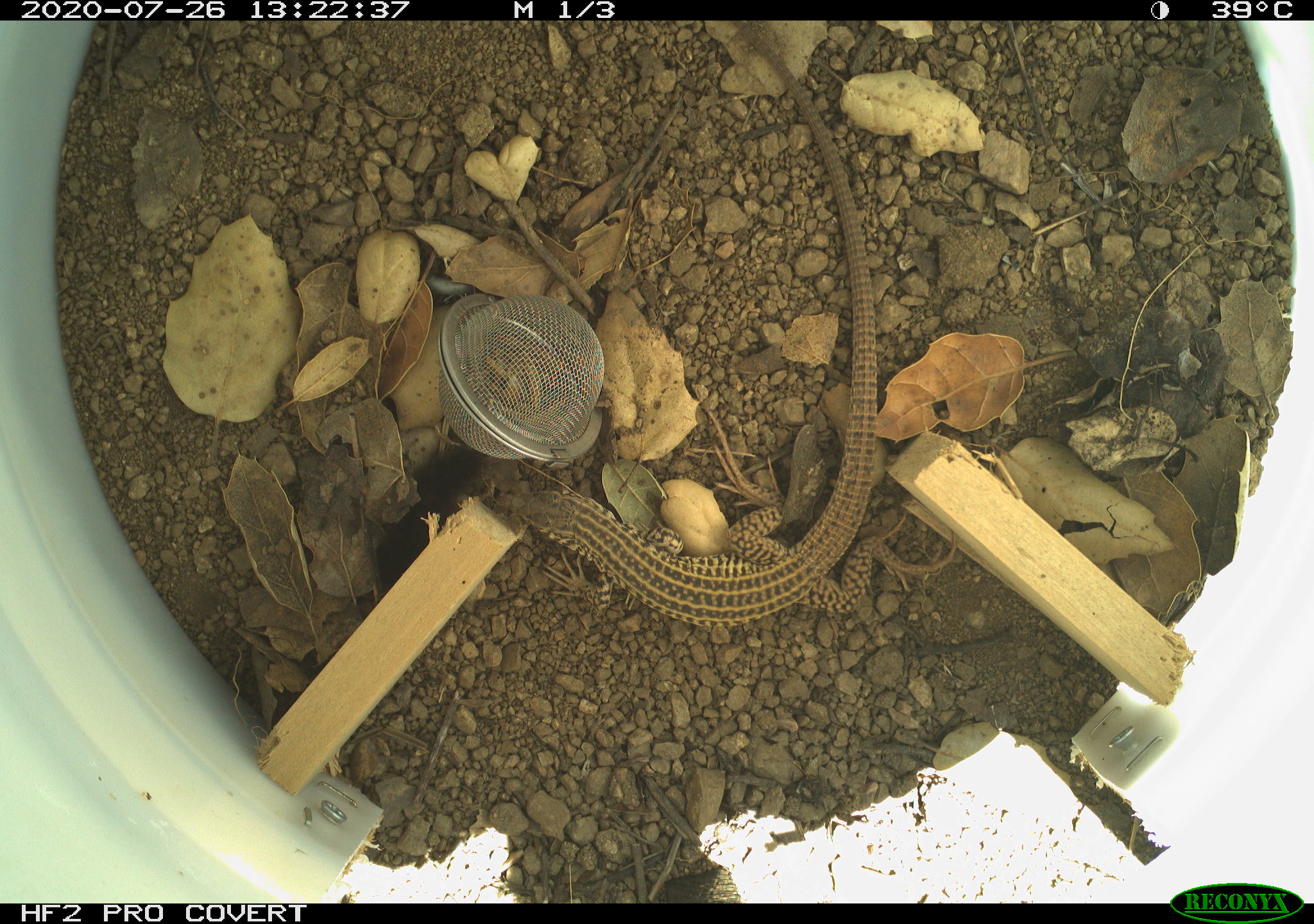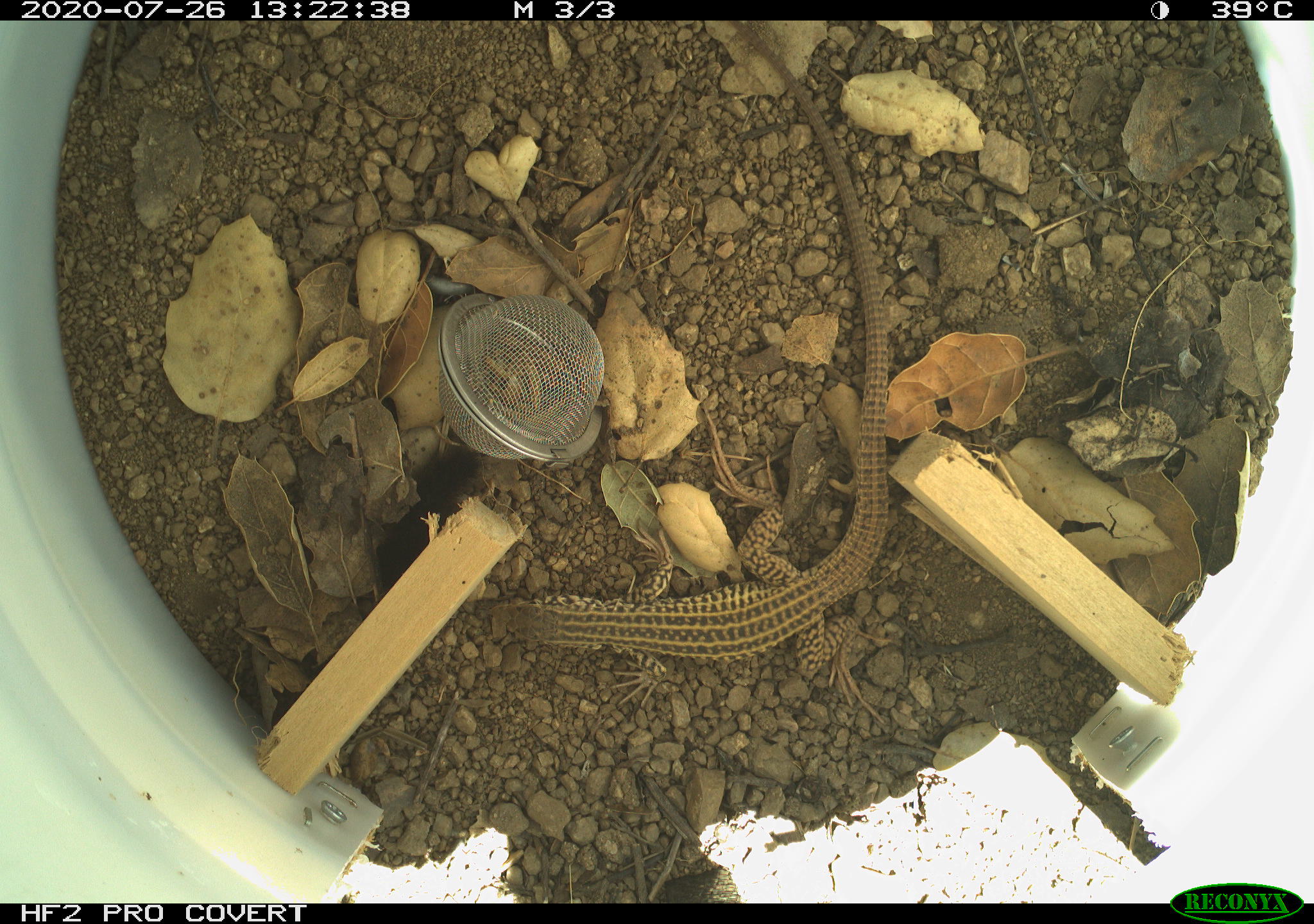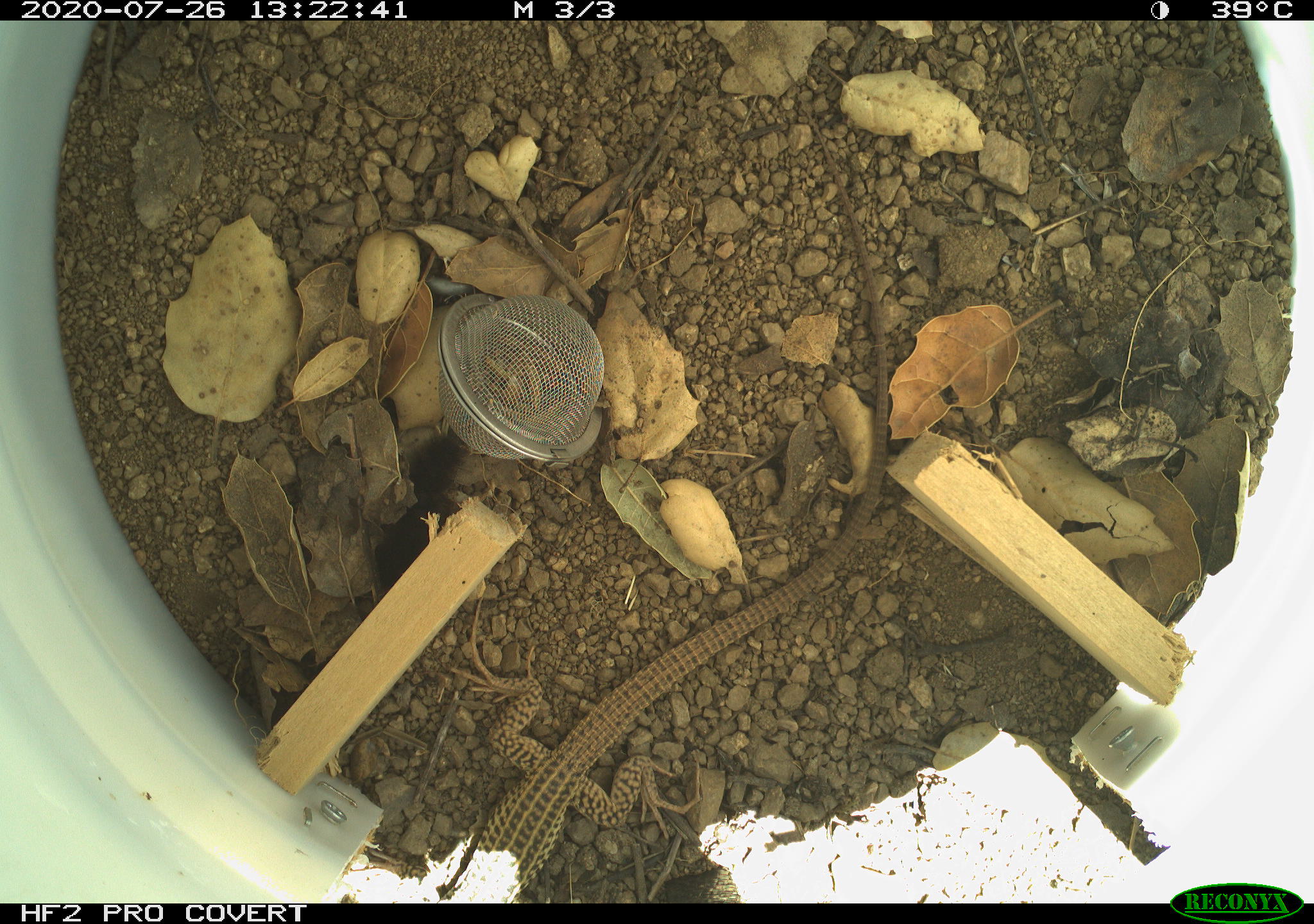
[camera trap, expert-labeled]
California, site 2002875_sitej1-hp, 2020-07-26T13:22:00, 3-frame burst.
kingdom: Animalia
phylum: Chordata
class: Reptilia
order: Squamata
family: Teiidae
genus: Aspidoscelis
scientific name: Aspidoscelis tigris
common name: western whiptail